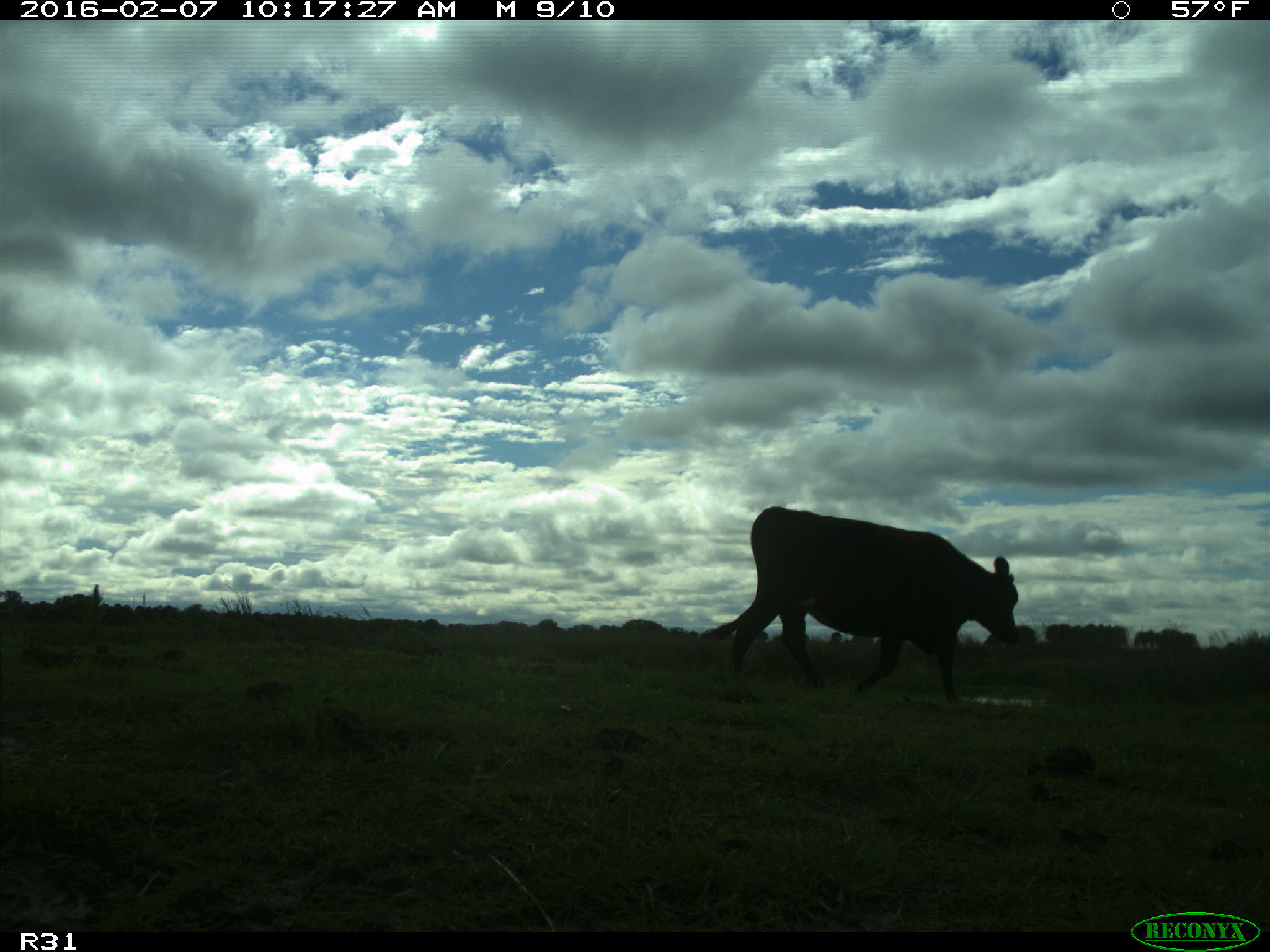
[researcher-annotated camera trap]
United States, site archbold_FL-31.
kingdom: Animalia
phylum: Chordata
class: Mammalia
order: Artiodactyla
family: Bovidae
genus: Bos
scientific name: Bos taurus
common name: domestic cow